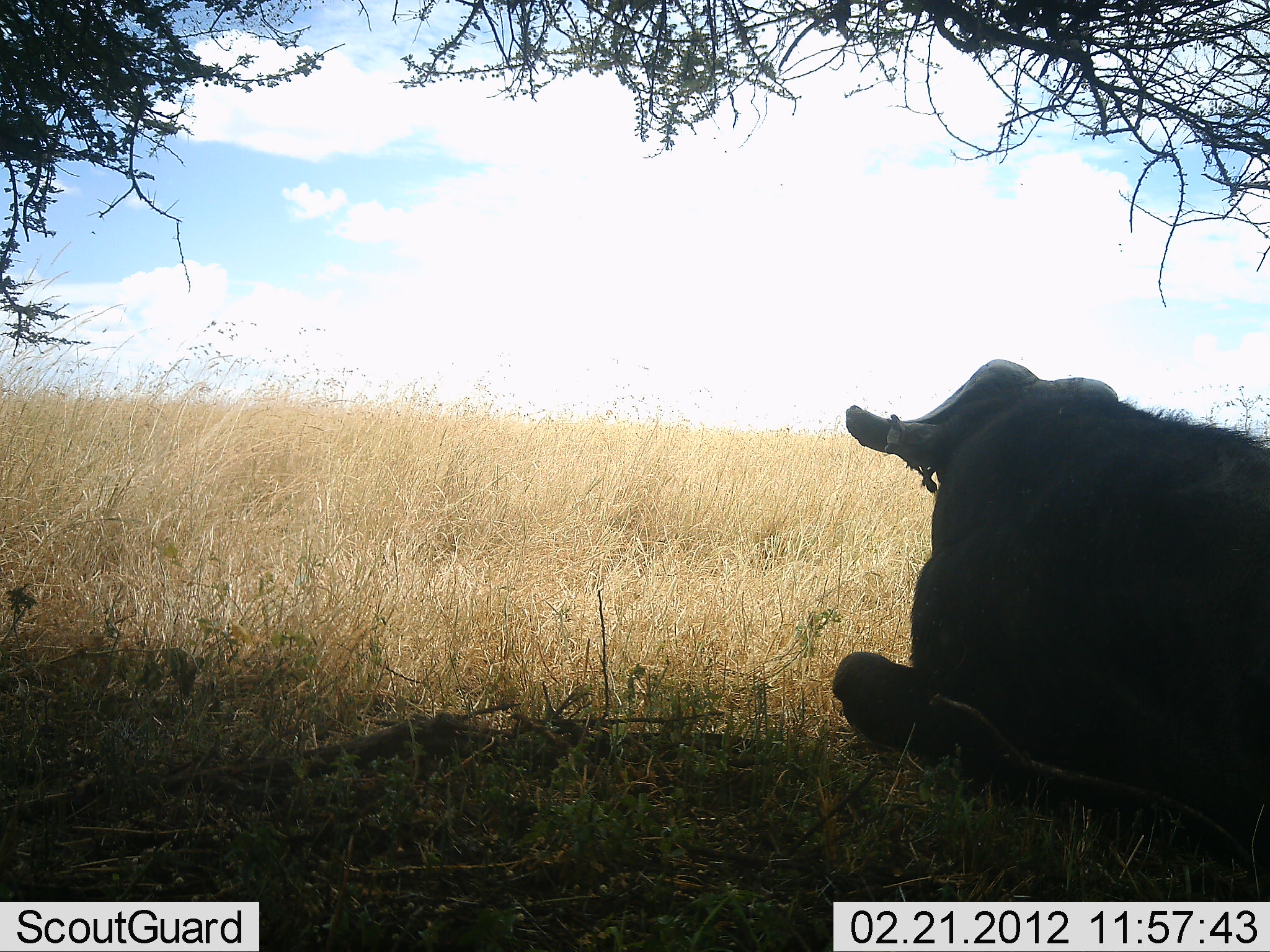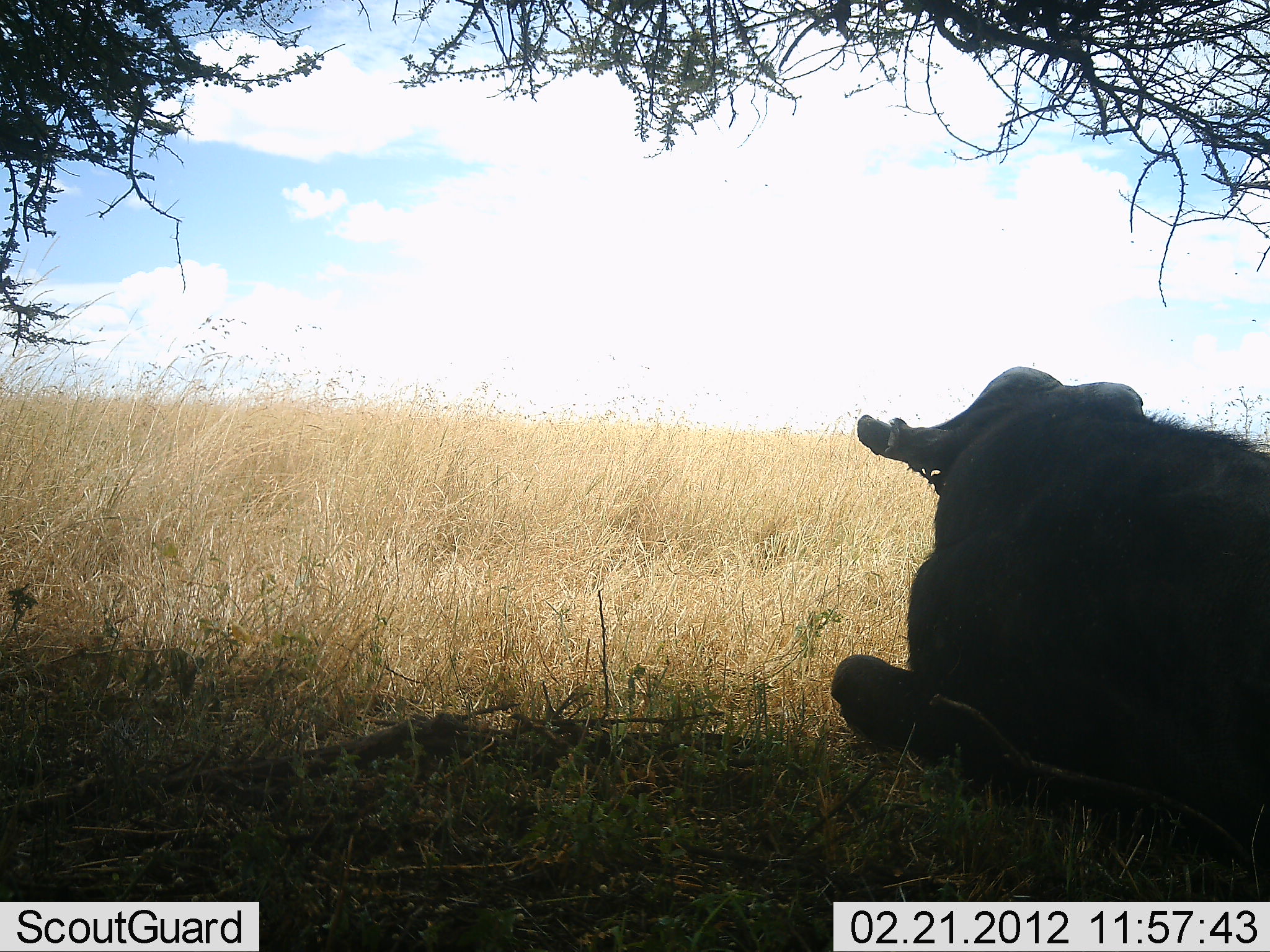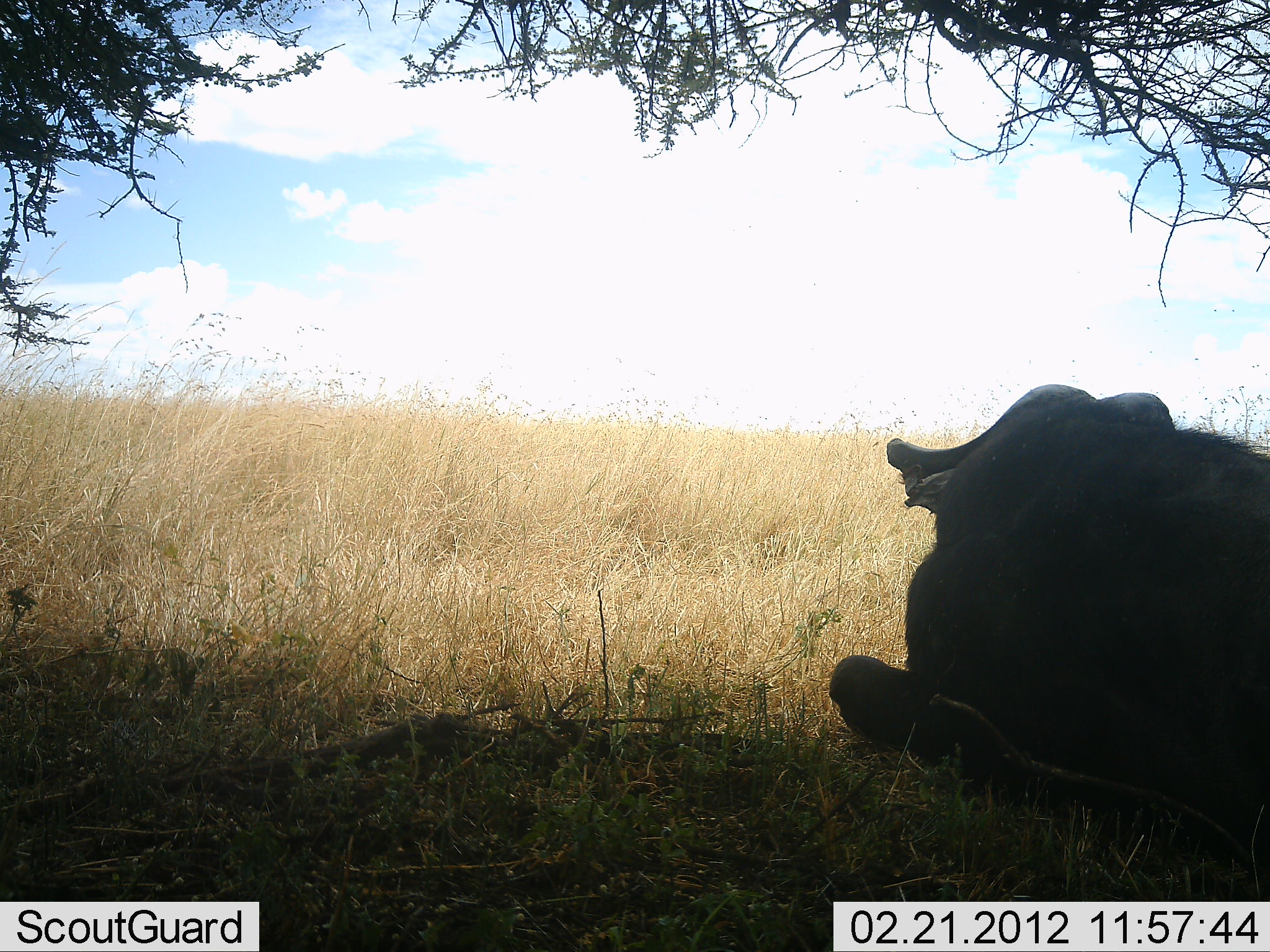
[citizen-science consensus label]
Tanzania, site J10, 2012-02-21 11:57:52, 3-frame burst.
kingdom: Animalia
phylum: Chordata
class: Mammalia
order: Artiodactyla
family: Bovidae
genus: Syncerus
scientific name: Syncerus caffer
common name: cape buffalo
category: buffalo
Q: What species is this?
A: Buffalo (cape buffalo) (Syncerus caffer).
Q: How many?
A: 1.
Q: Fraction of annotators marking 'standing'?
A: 6%.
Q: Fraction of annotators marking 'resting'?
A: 100%.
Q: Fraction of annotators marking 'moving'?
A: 0%.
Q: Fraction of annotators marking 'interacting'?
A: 0%.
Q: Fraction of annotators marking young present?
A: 0%.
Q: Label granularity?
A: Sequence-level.